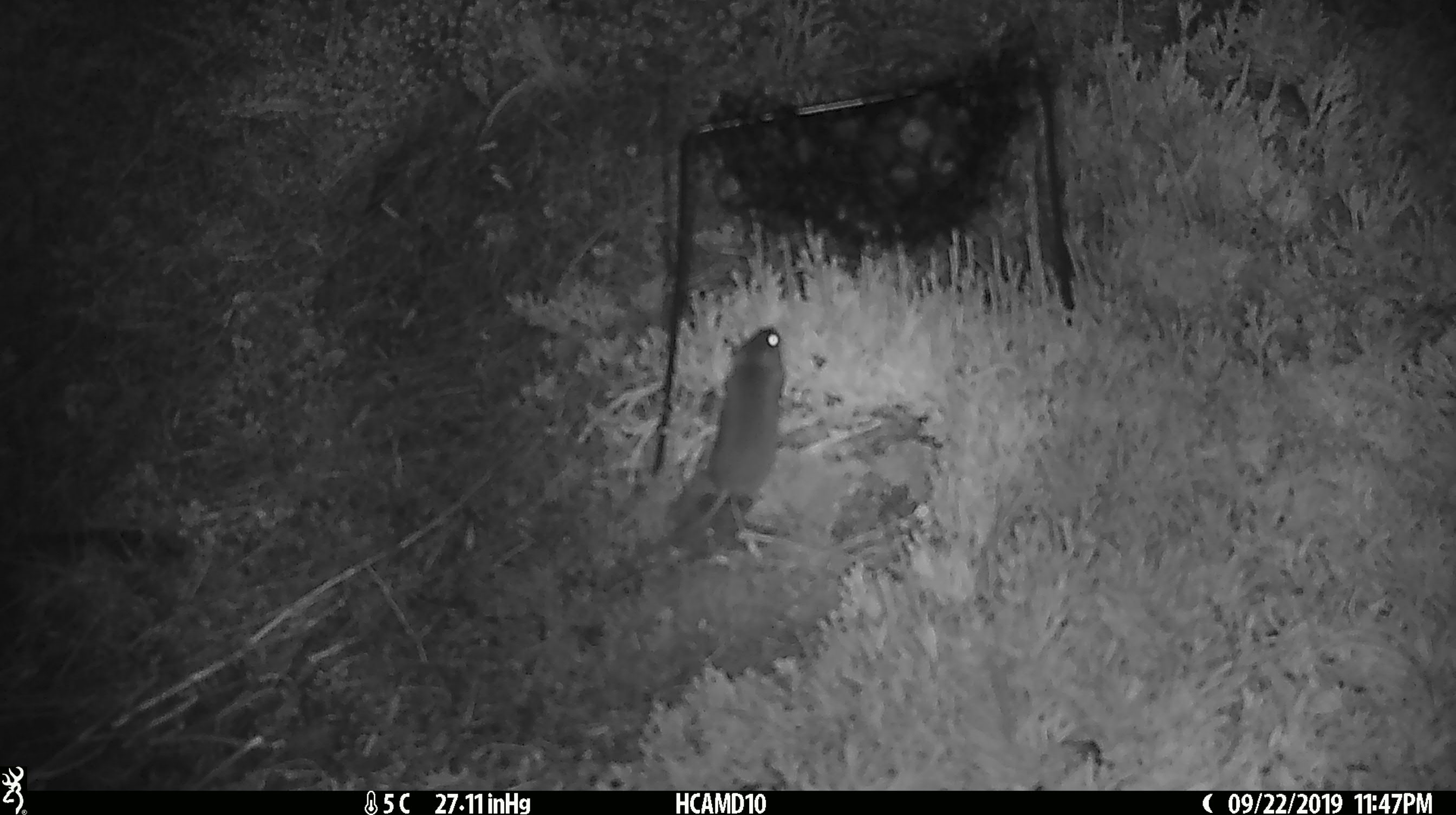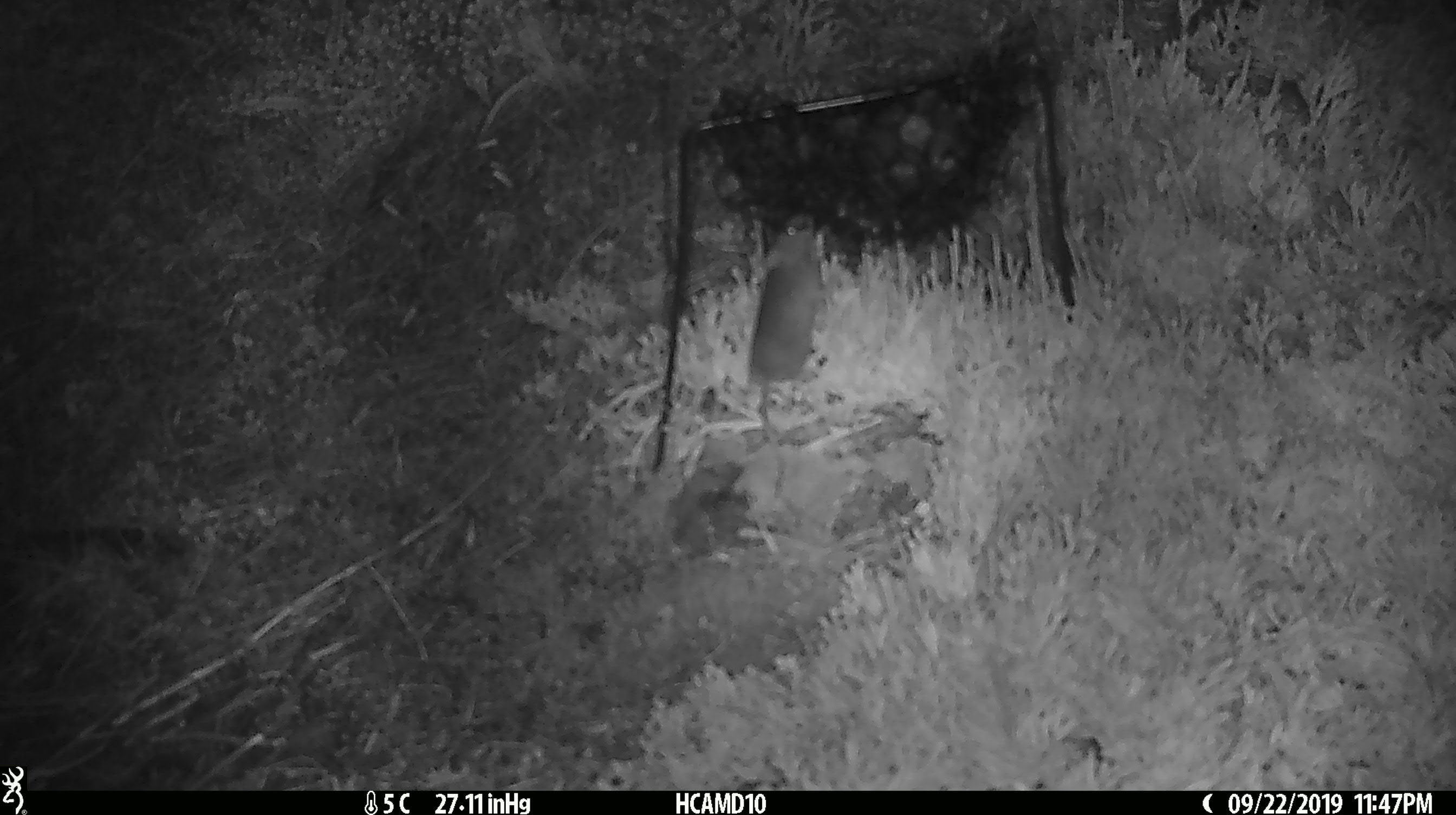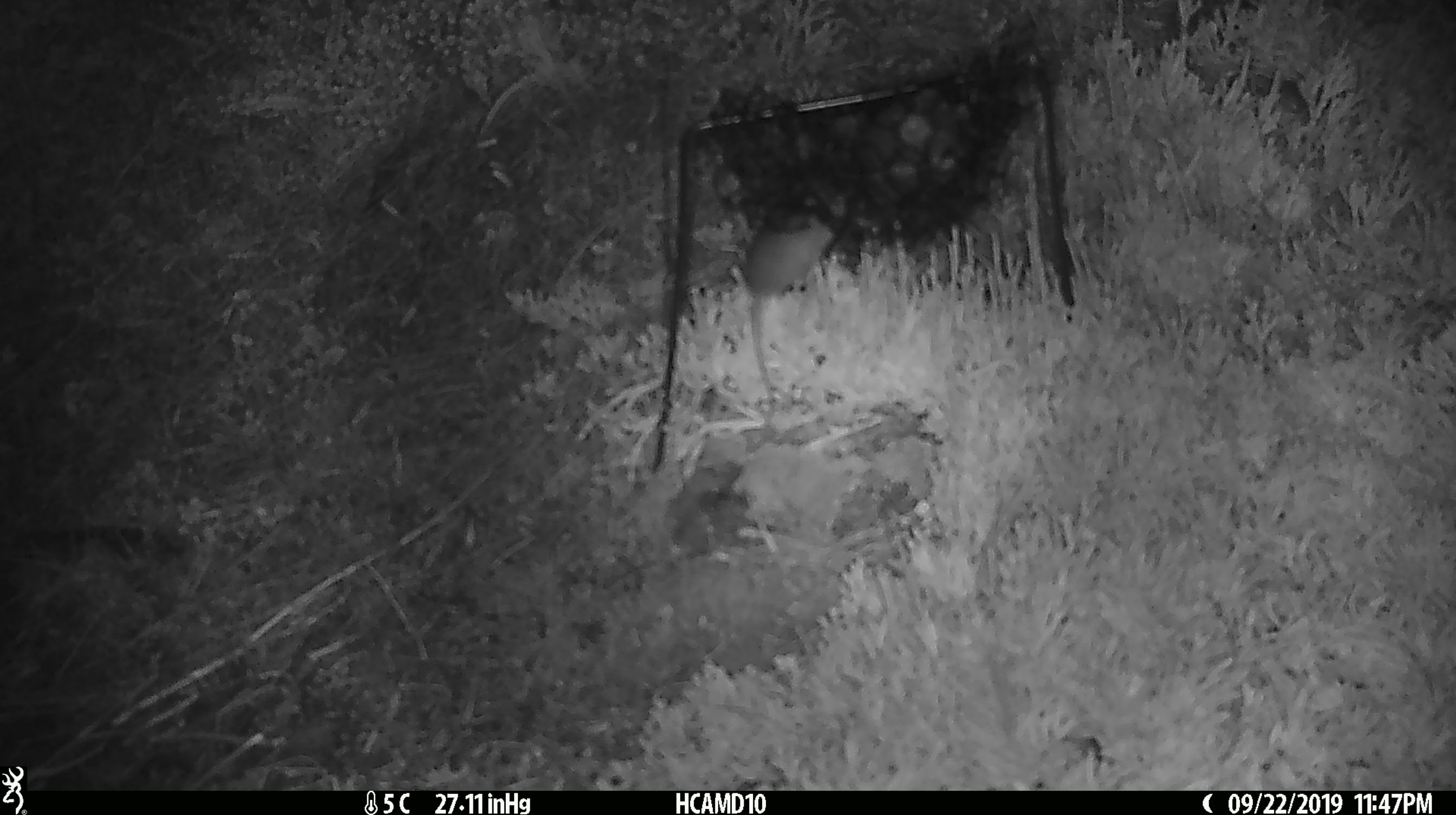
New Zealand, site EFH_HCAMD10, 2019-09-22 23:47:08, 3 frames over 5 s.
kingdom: Animalia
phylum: Chordata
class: Mammalia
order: Rodentia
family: Muridae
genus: Mus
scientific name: Mus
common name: mouse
Mouse (Mus).